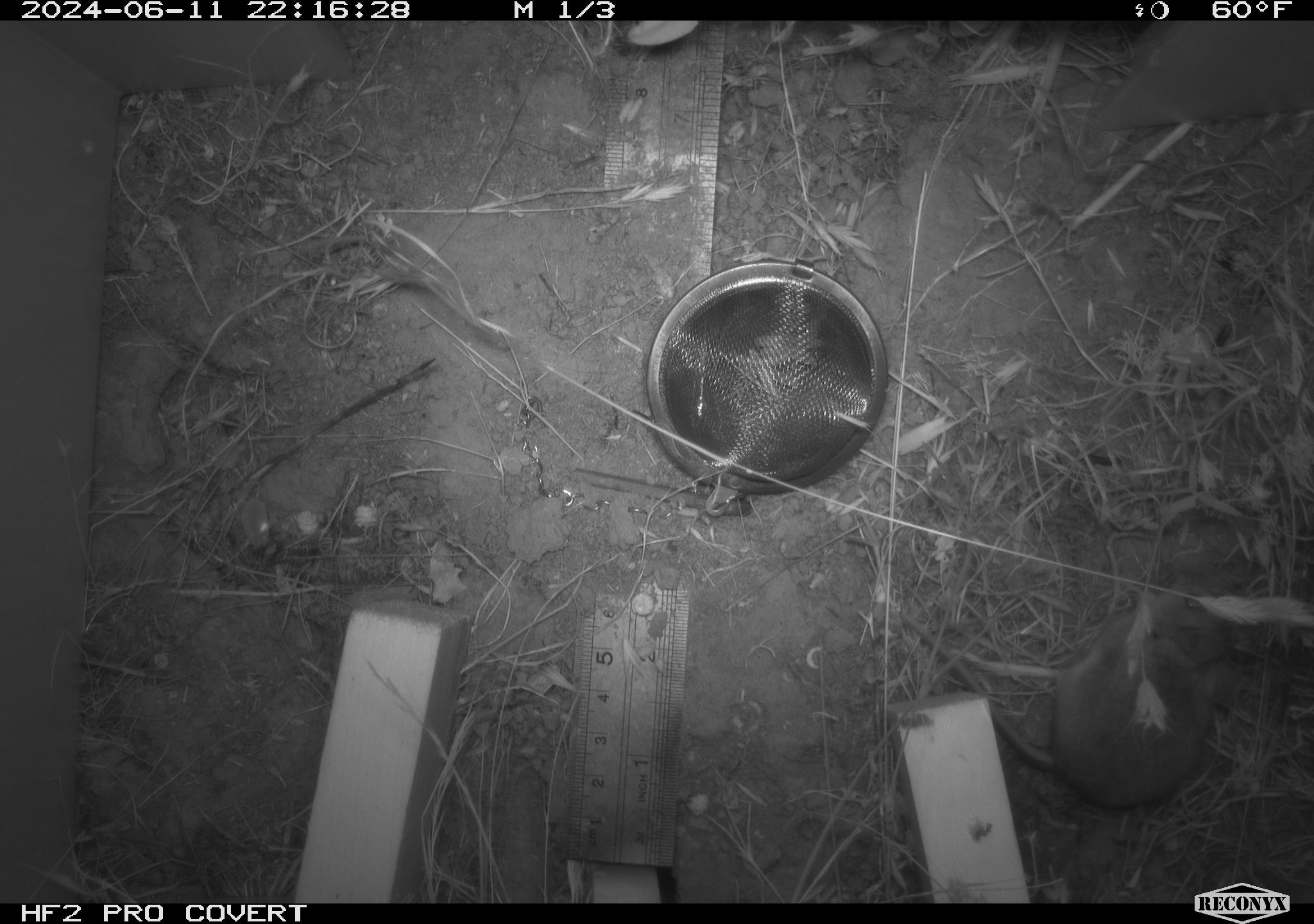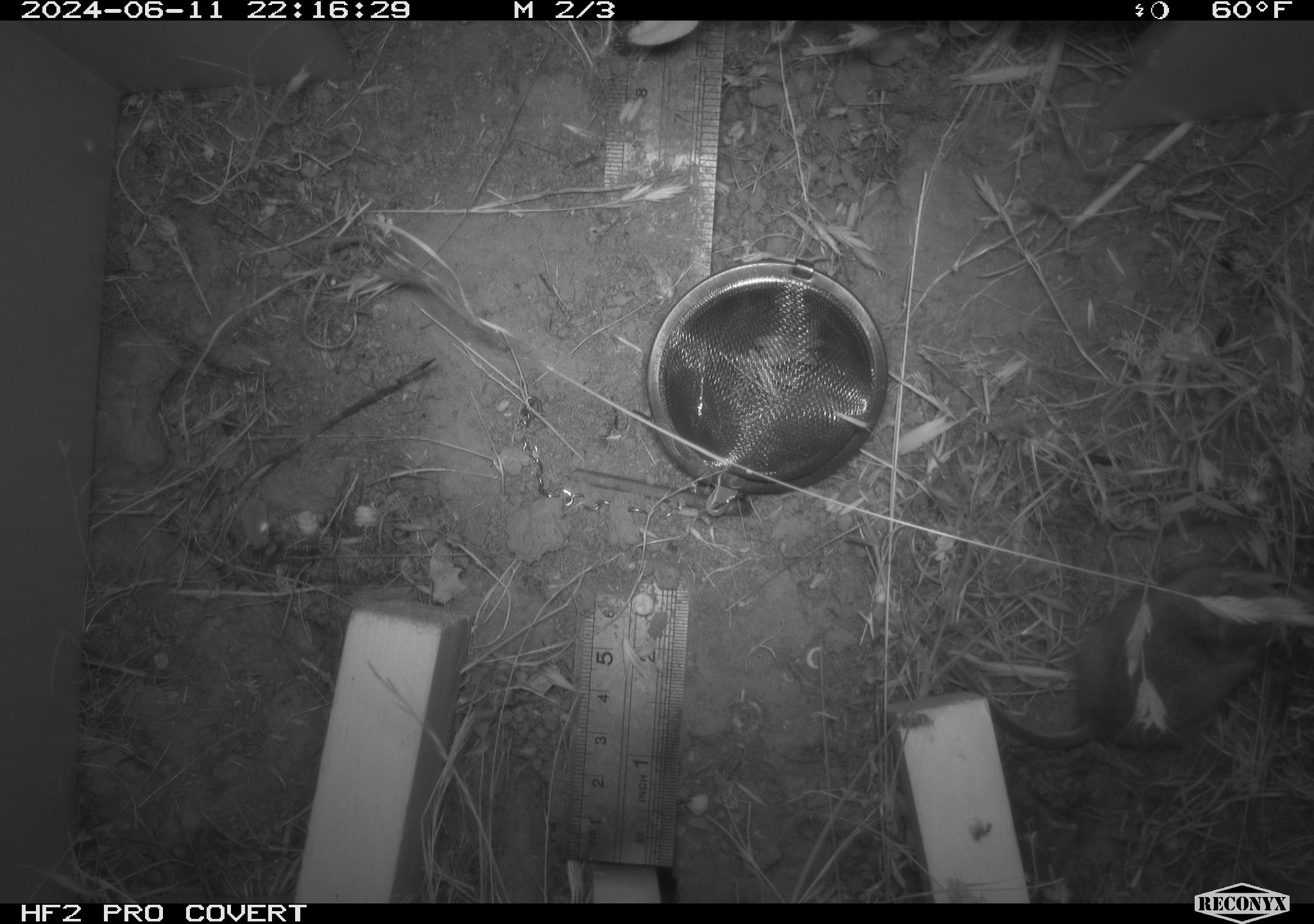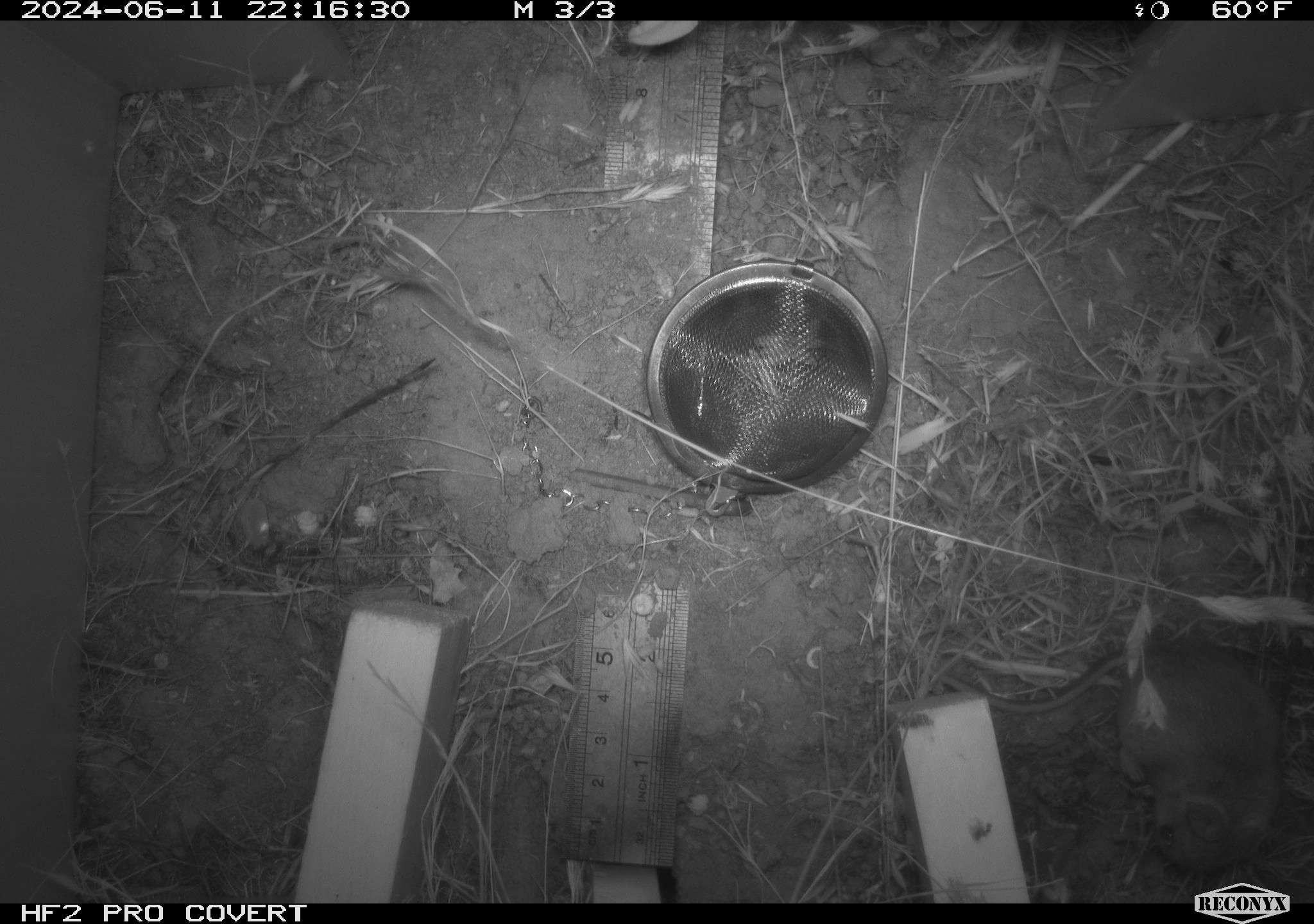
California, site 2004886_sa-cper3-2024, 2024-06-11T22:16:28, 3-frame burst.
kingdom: Animalia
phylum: Chordata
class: Mammalia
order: Rodentia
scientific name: Rodentia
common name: rodent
Rodent (Rodentia).